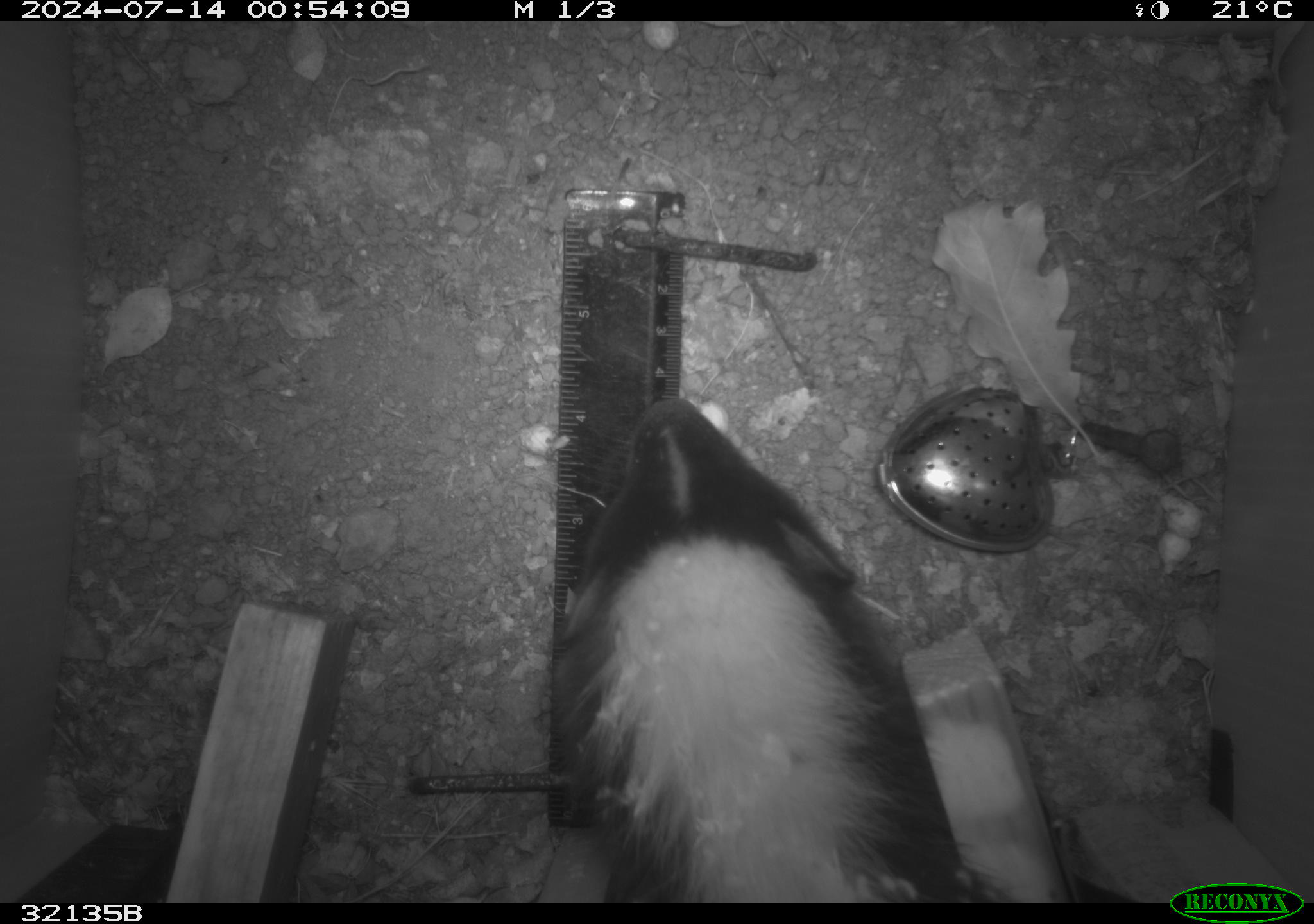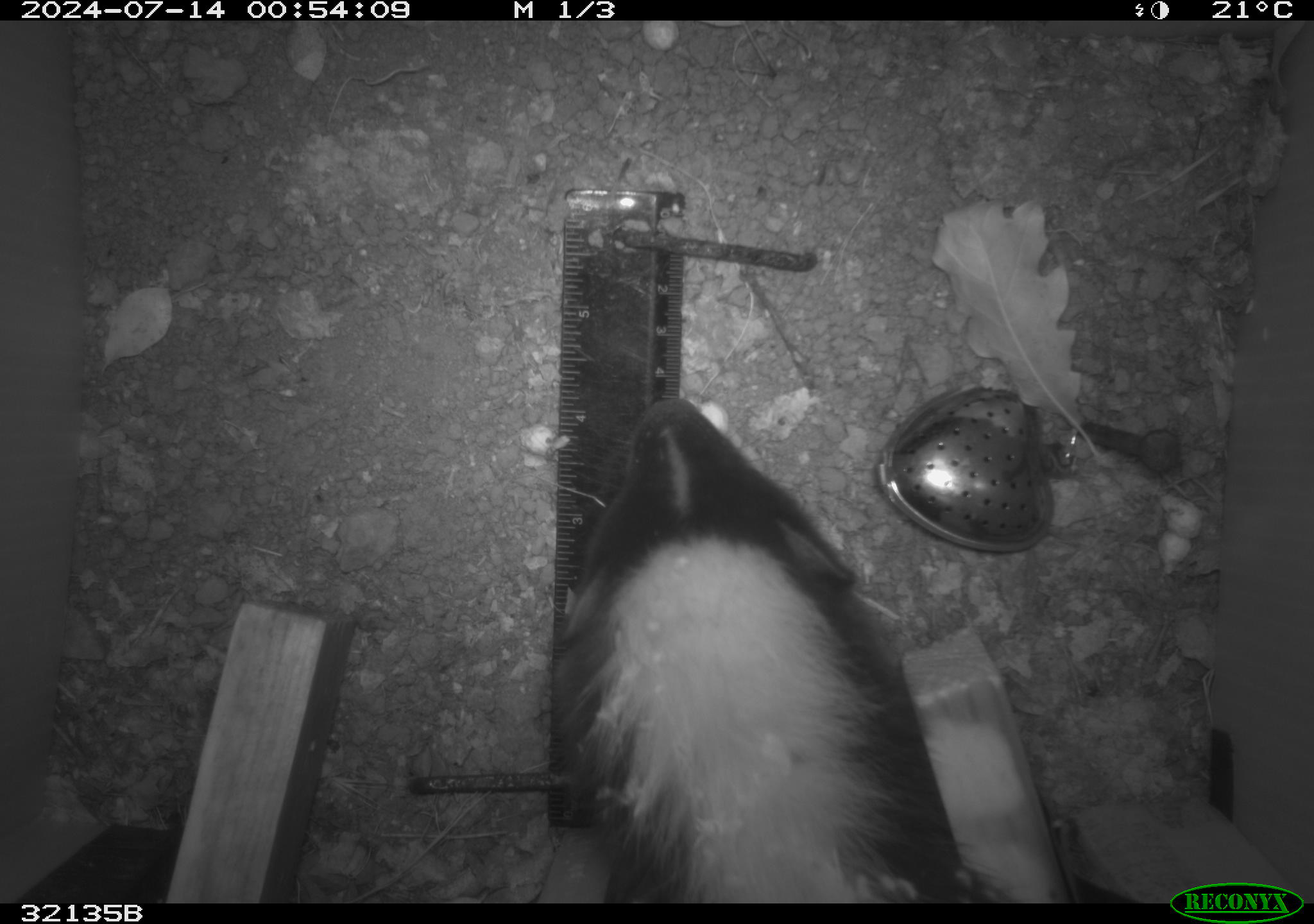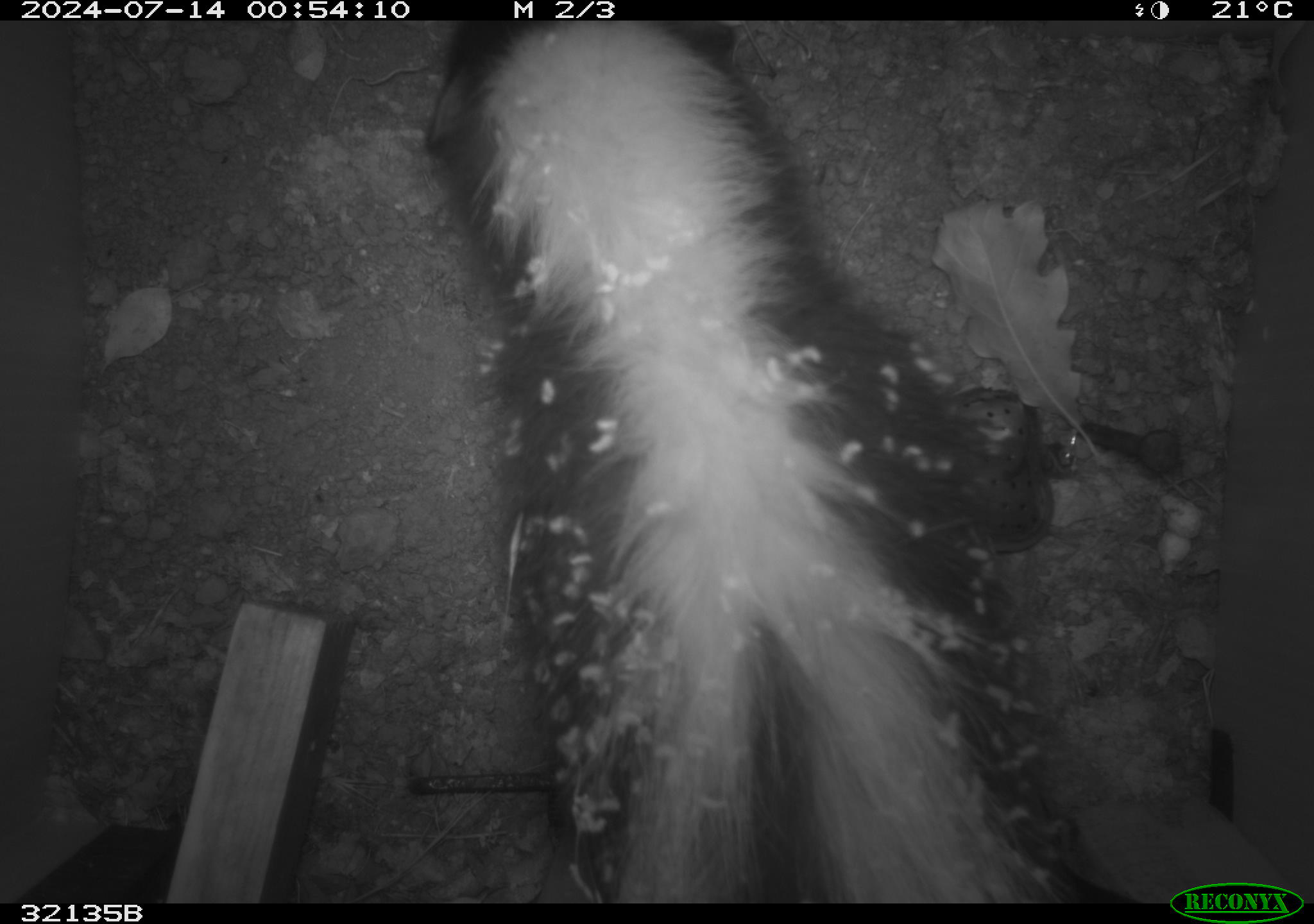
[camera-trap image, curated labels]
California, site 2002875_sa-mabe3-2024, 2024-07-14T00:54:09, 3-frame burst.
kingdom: Animalia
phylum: Chordata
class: Mammalia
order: Carnivora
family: Mephitidae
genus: Mephitis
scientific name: Mephitis mephitis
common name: striped skunk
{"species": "striped skunk (Mephitis mephitis)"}